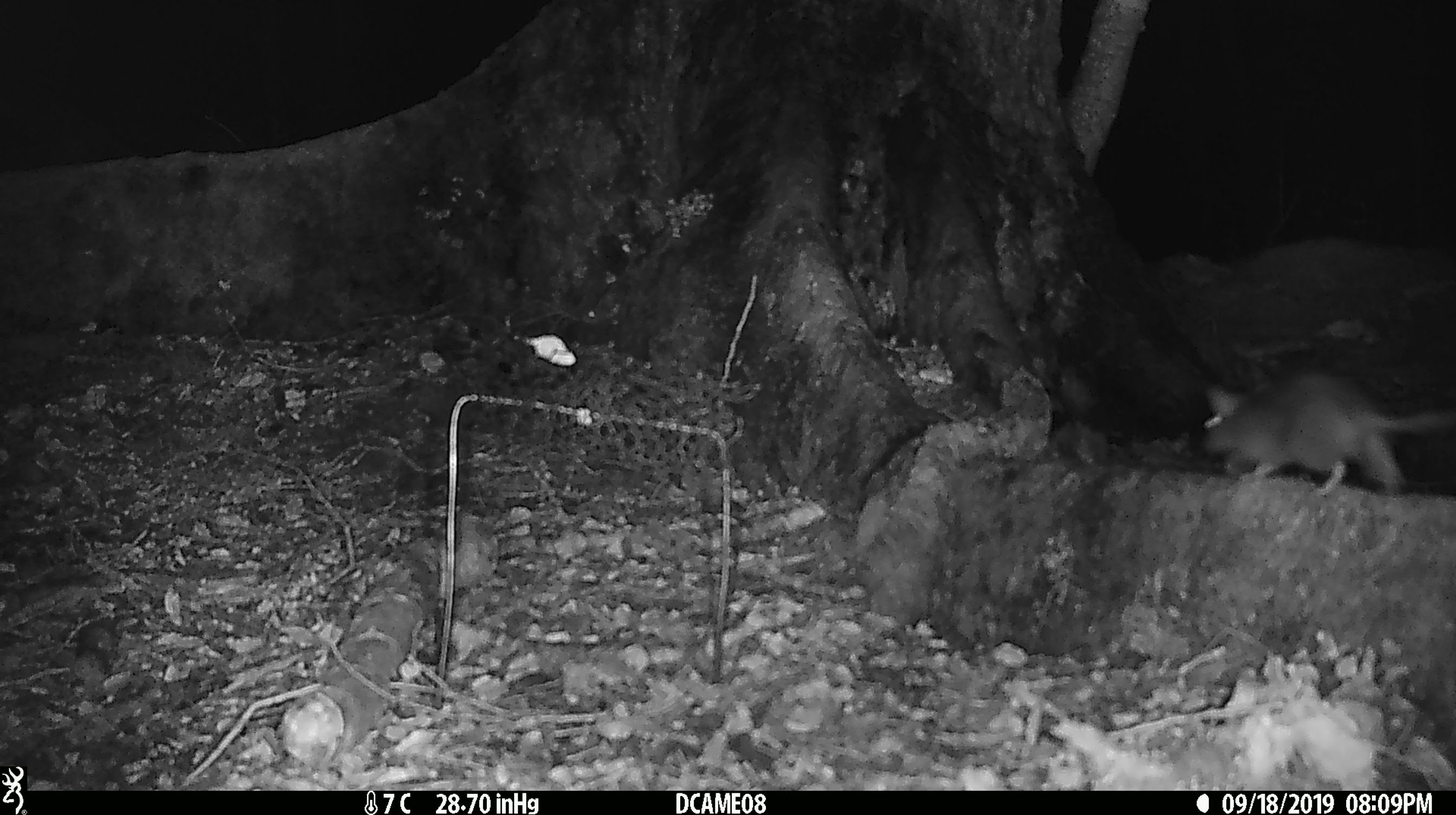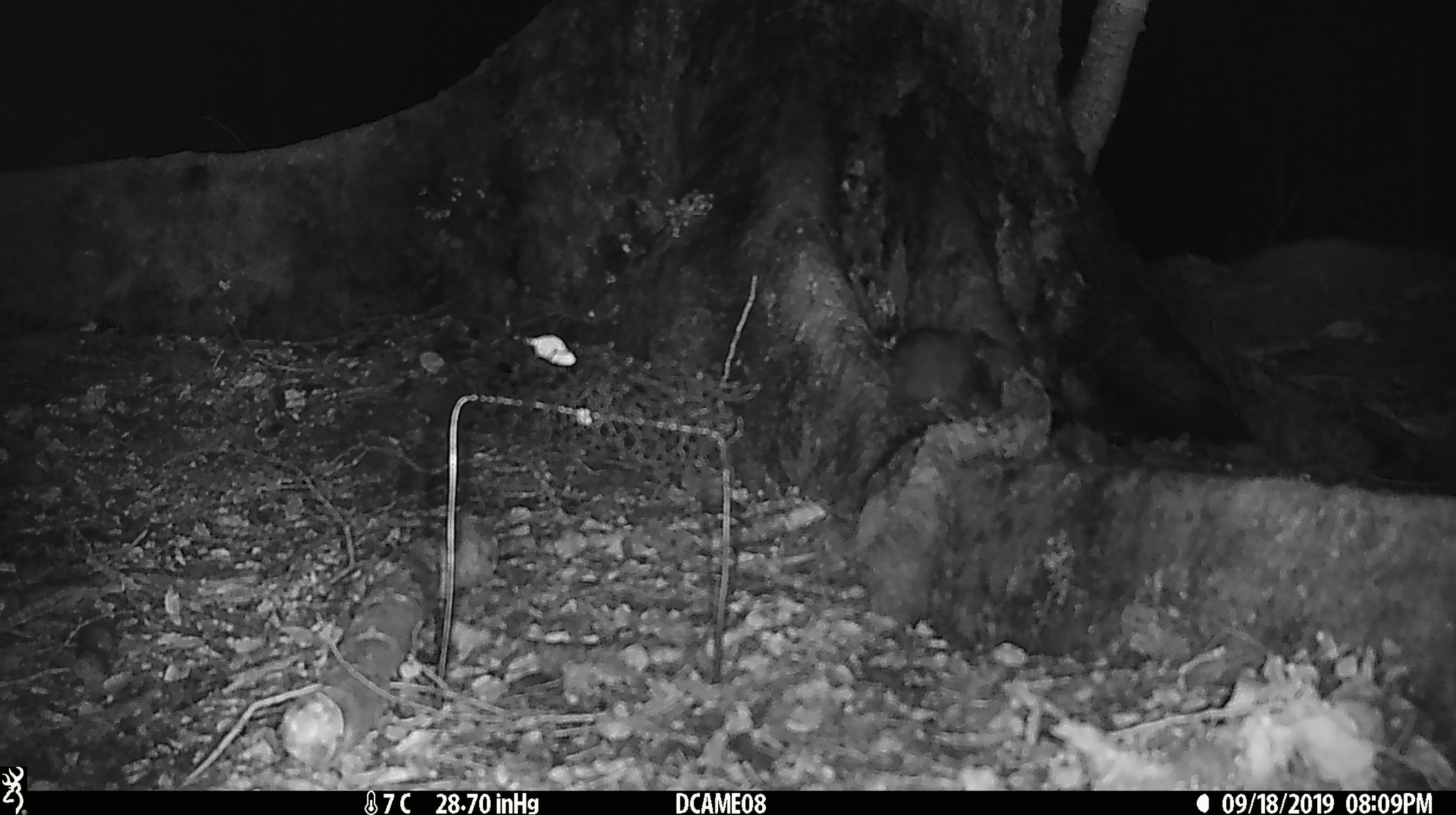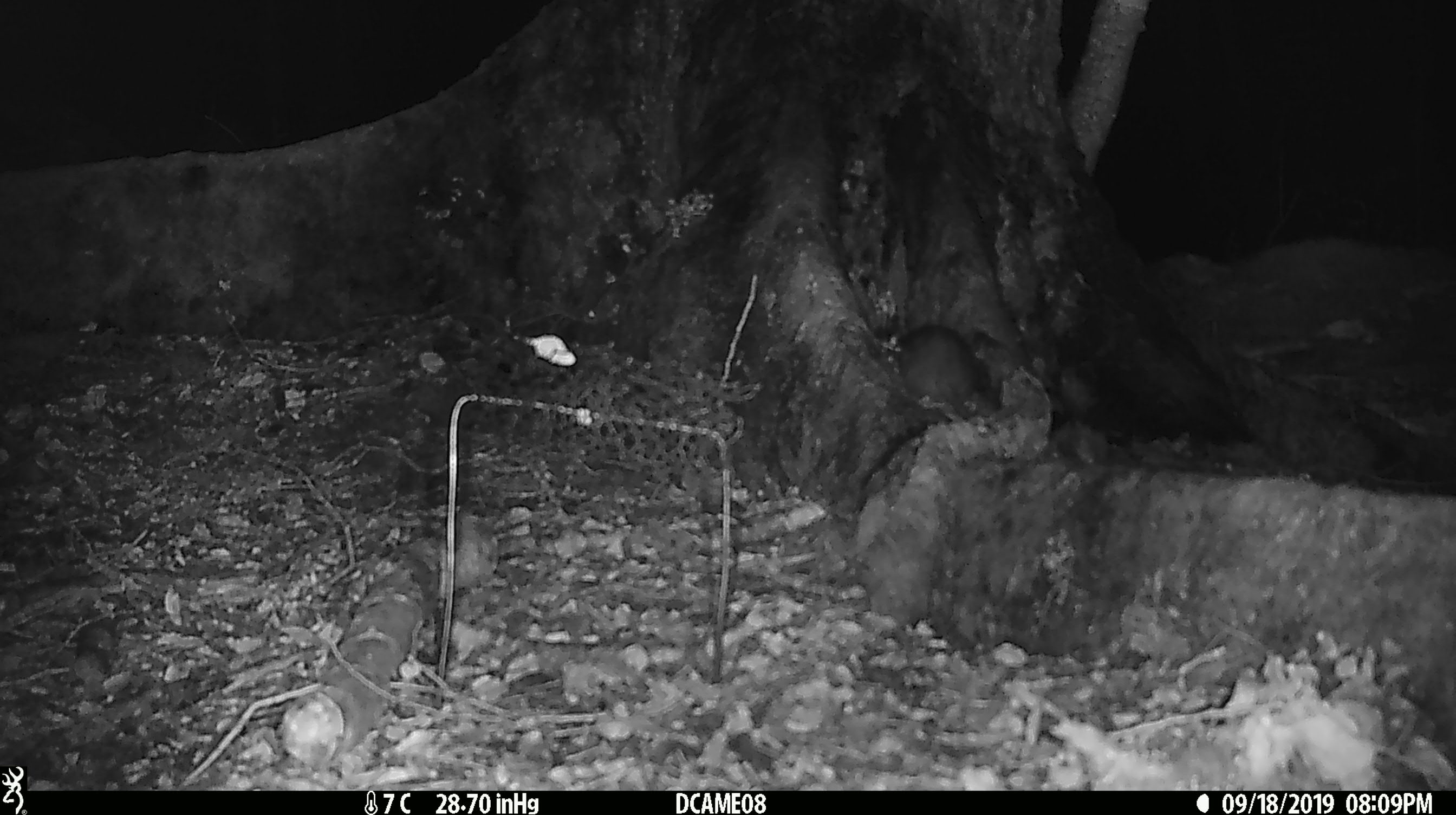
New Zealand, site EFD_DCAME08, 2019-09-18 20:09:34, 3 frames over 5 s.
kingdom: Animalia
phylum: Chordata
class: Mammalia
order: Rodentia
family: Muridae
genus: Rattus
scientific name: Rattus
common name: rat